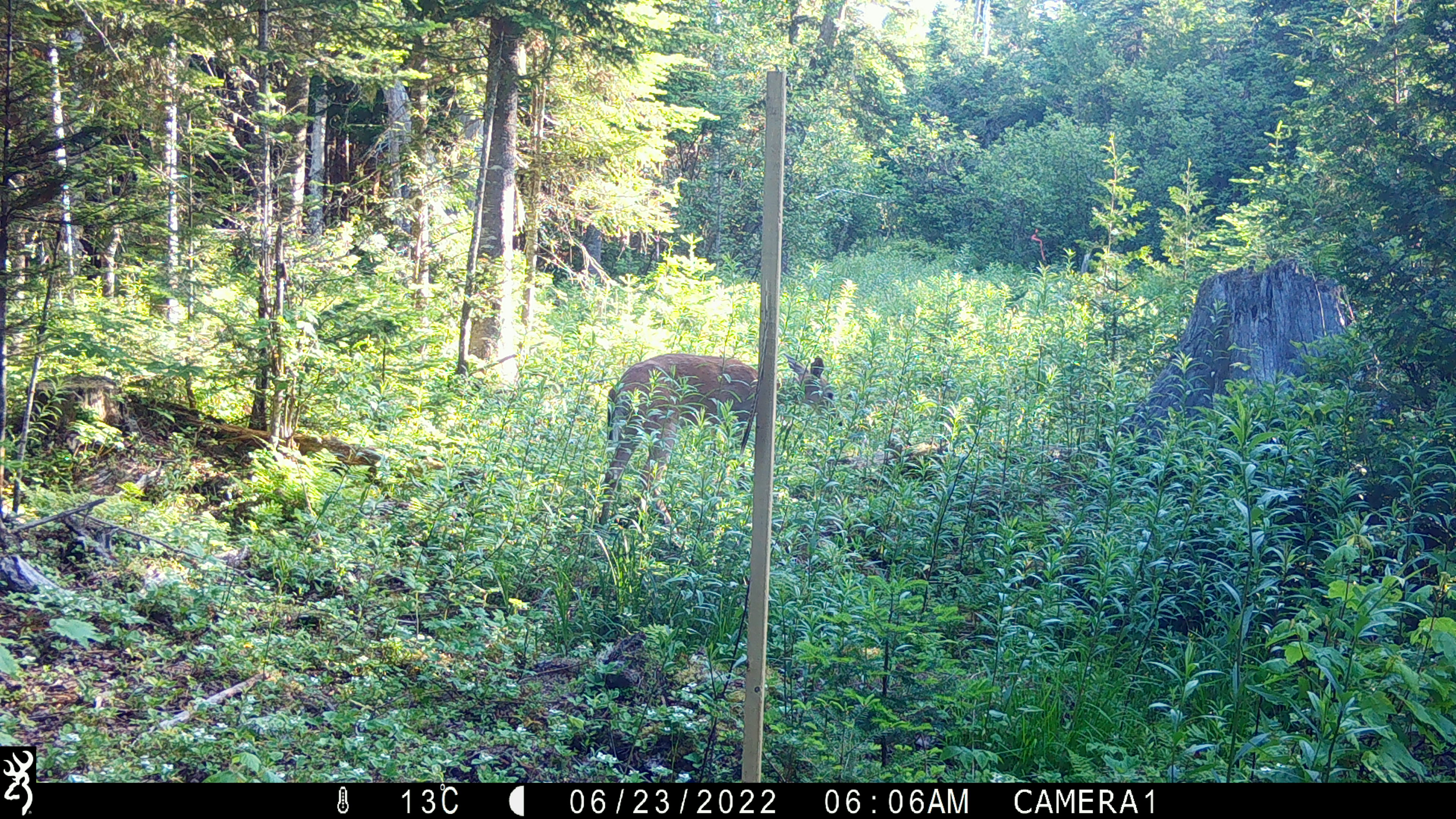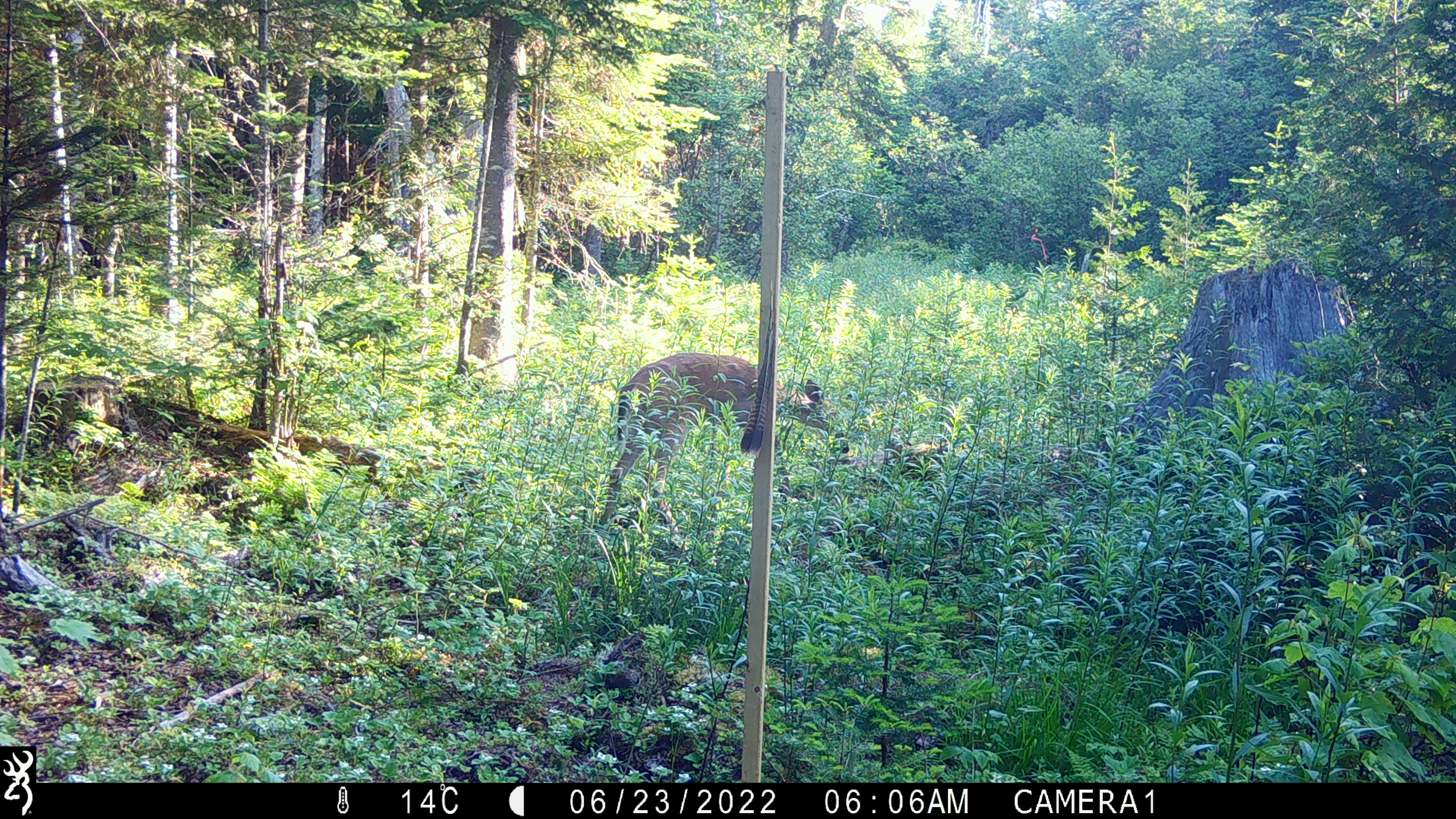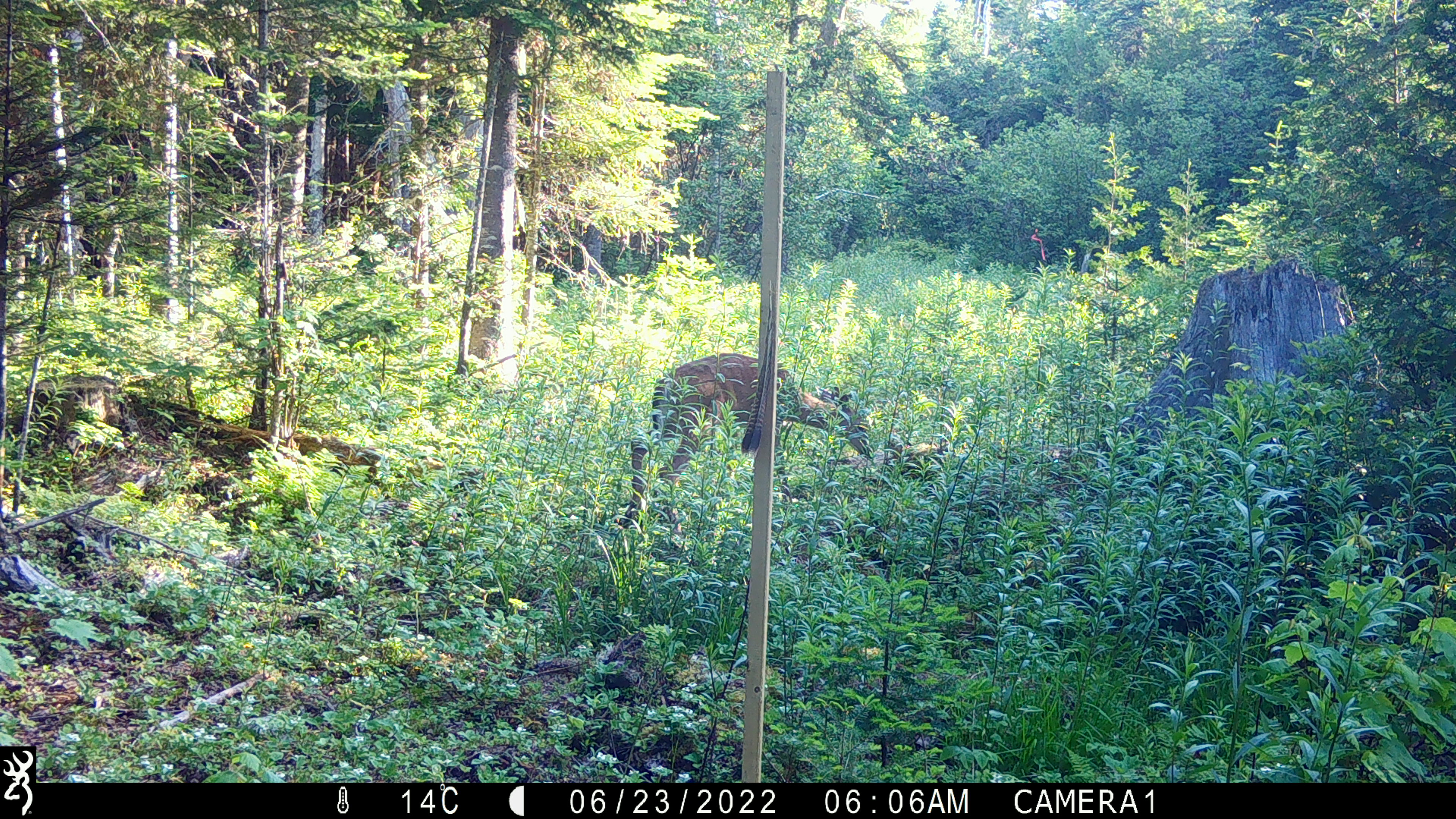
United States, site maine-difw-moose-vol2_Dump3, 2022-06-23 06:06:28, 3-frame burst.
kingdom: Animalia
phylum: Chordata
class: Mammalia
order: Artiodactyla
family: Cervidae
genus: Odocoileus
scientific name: Odocoileus virginianus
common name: white-tailed deer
White-tailed deer (Odocoileus virginianus).